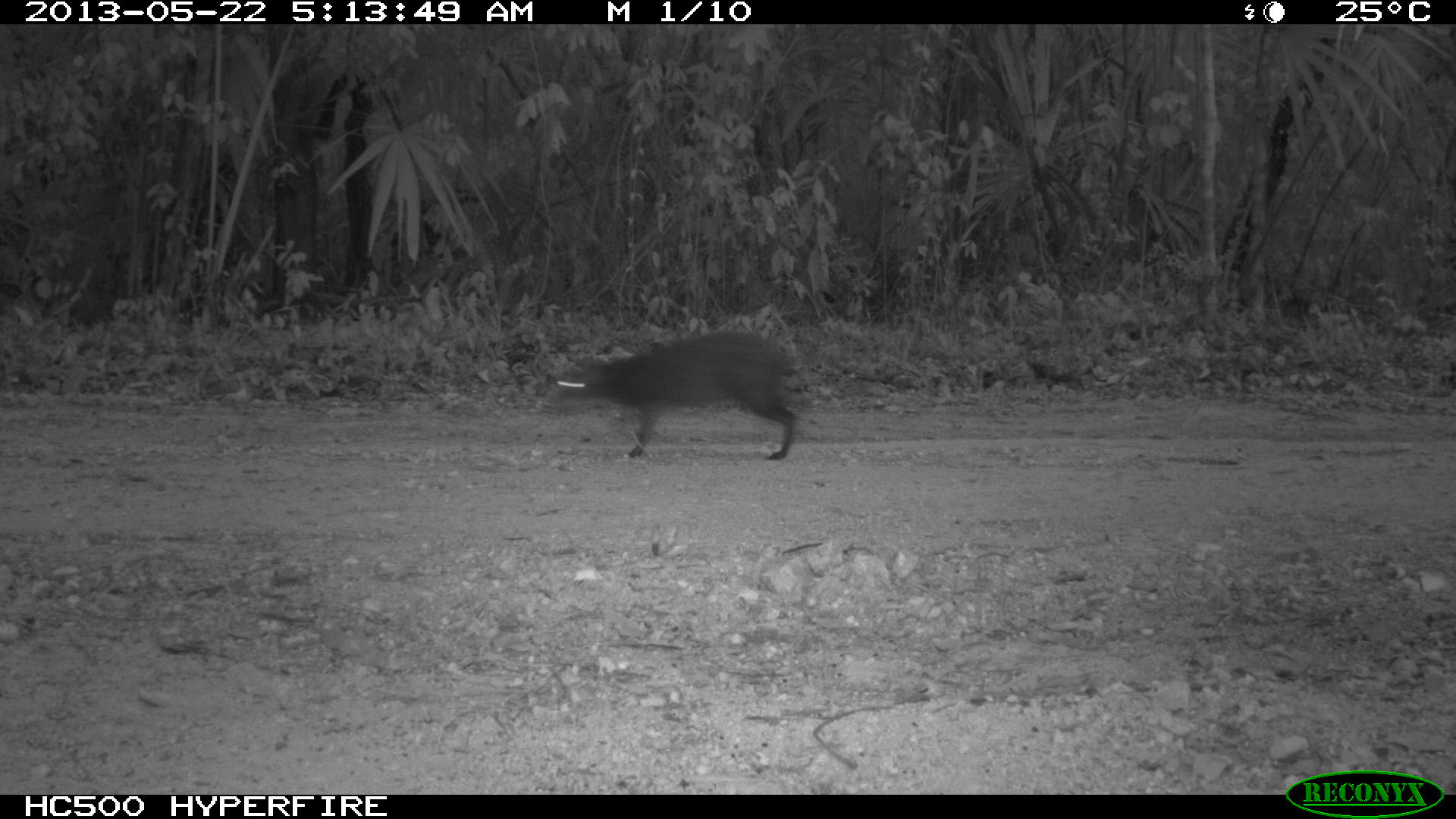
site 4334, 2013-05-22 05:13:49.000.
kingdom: Animalia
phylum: Chordata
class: Mammalia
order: Rodentia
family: Dasyproctidae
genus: Dasyprocta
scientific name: Dasyprocta punctata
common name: central american agouti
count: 1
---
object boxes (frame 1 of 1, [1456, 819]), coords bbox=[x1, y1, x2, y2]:
dasyprocta punctata: bbox=[546, 328, 797, 457]